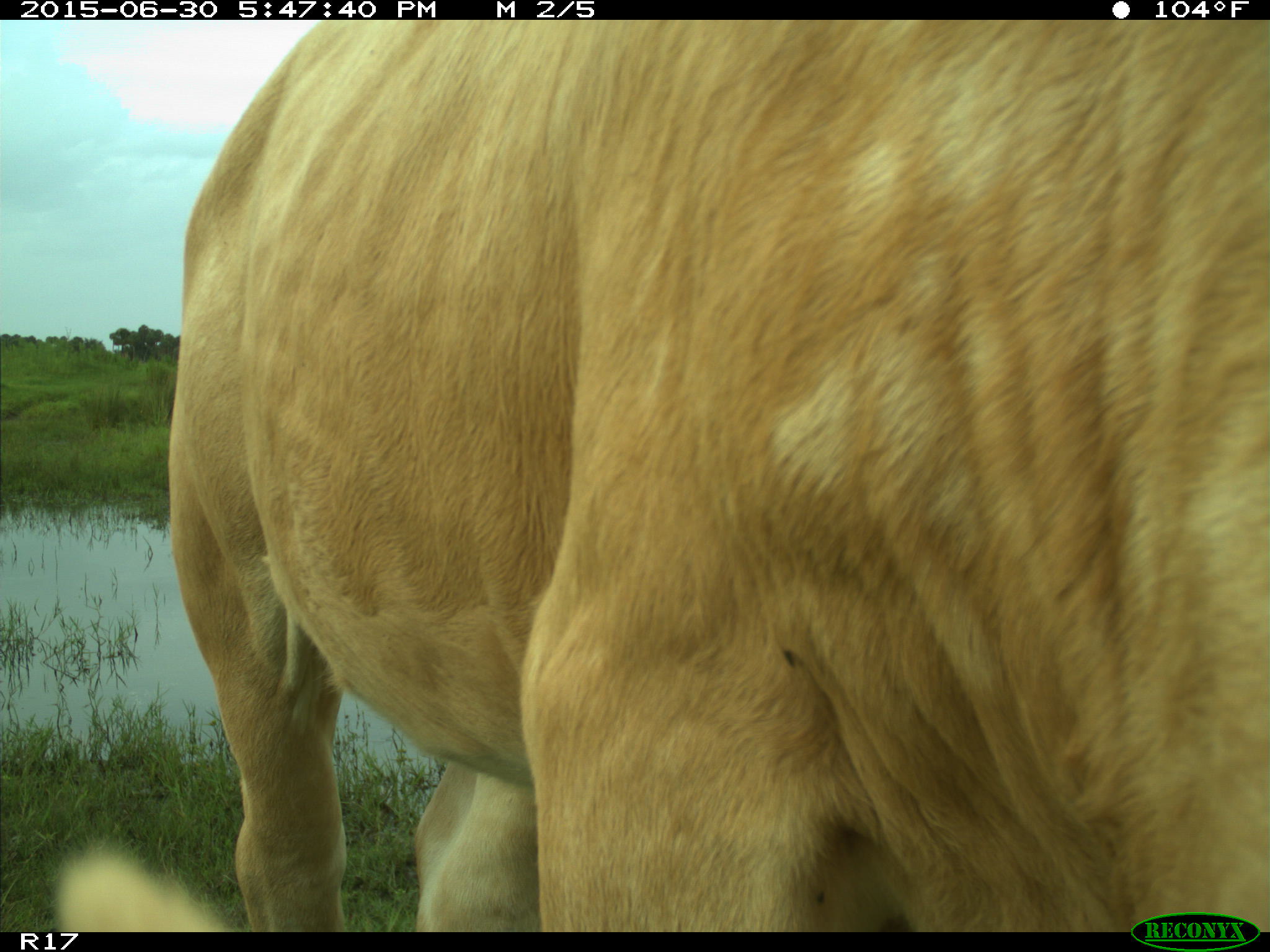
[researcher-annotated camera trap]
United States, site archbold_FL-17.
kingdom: Animalia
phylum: Chordata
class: Mammalia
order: Artiodactyla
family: Bovidae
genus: Bos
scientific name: Bos taurus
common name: domestic cow